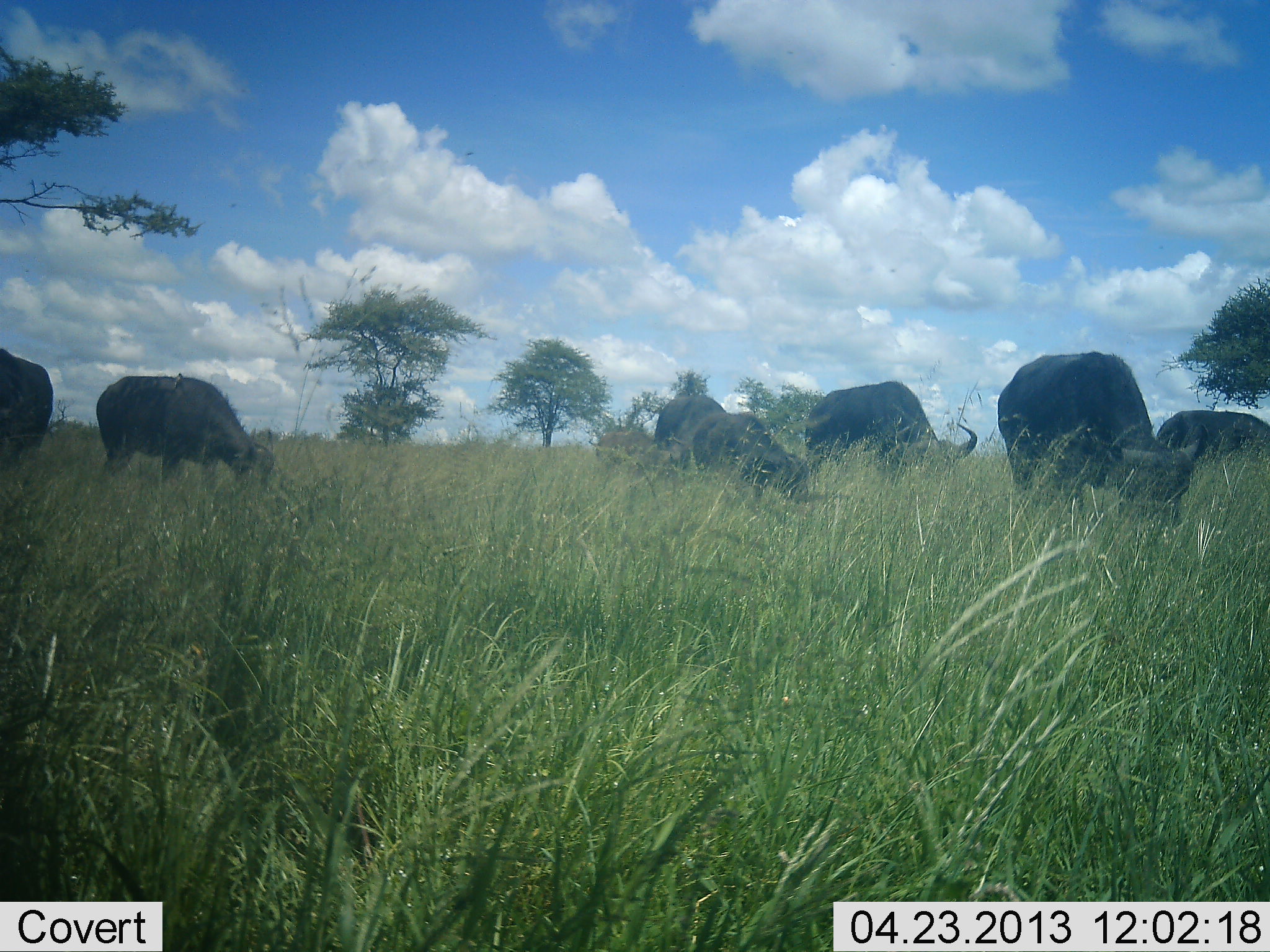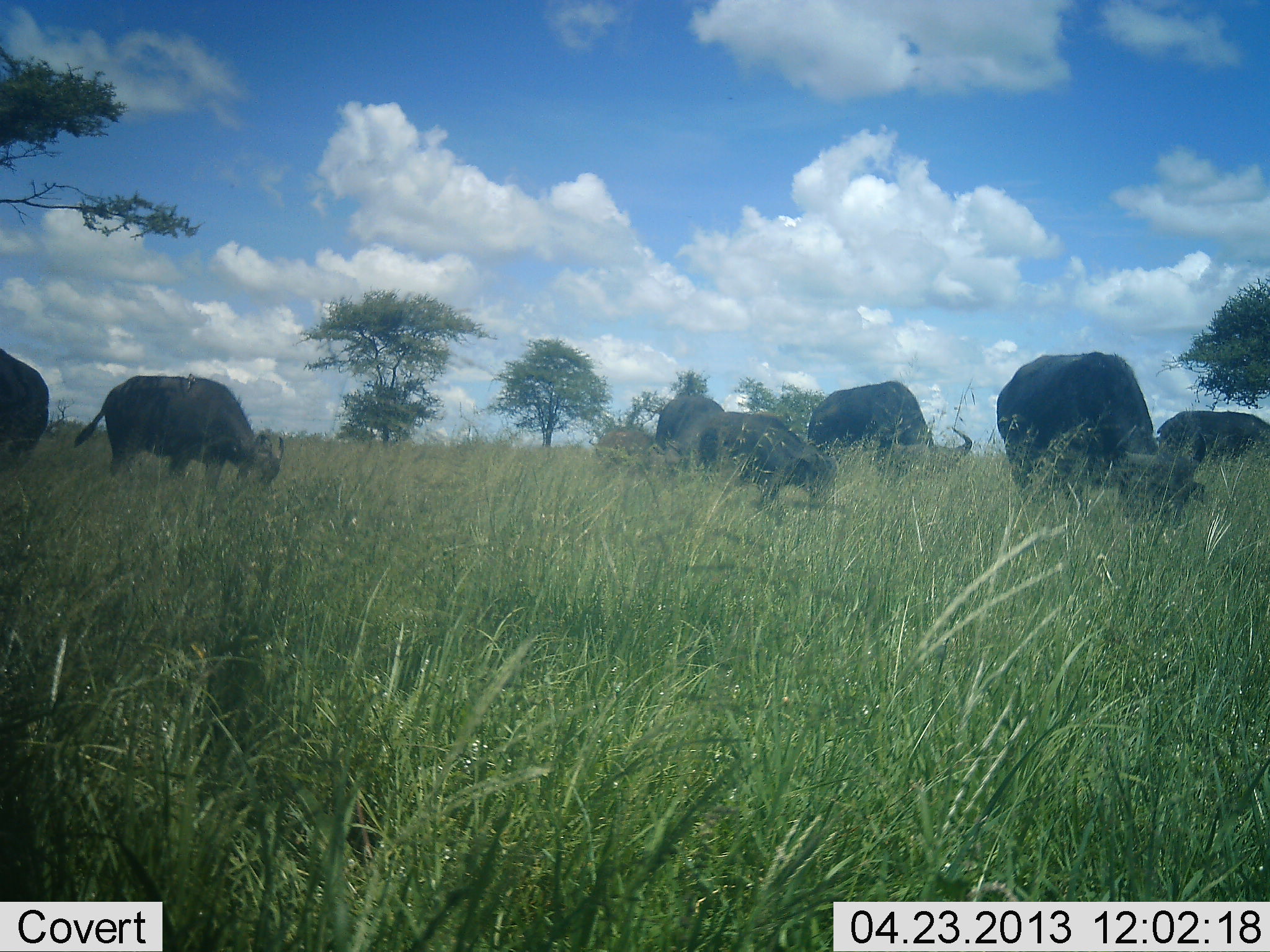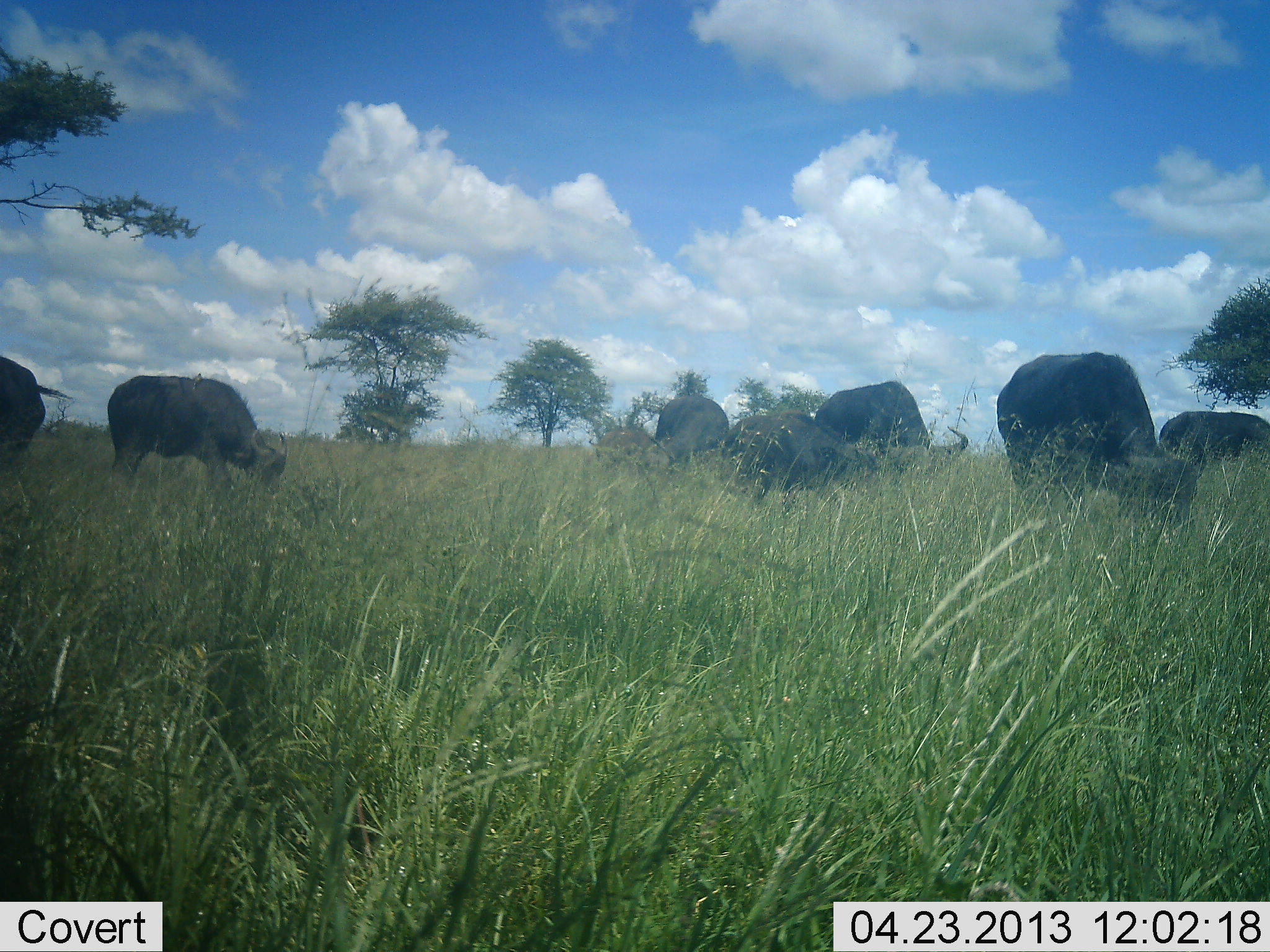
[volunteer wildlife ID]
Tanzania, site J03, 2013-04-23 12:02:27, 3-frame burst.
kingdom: Animalia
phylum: Chordata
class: Mammalia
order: Artiodactyla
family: Bovidae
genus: Syncerus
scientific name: Syncerus caffer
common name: cape buffalo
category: buffalo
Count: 7.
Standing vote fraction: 36%.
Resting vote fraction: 0%.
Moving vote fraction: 9%.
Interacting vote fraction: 0%.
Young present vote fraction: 18%.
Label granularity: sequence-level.